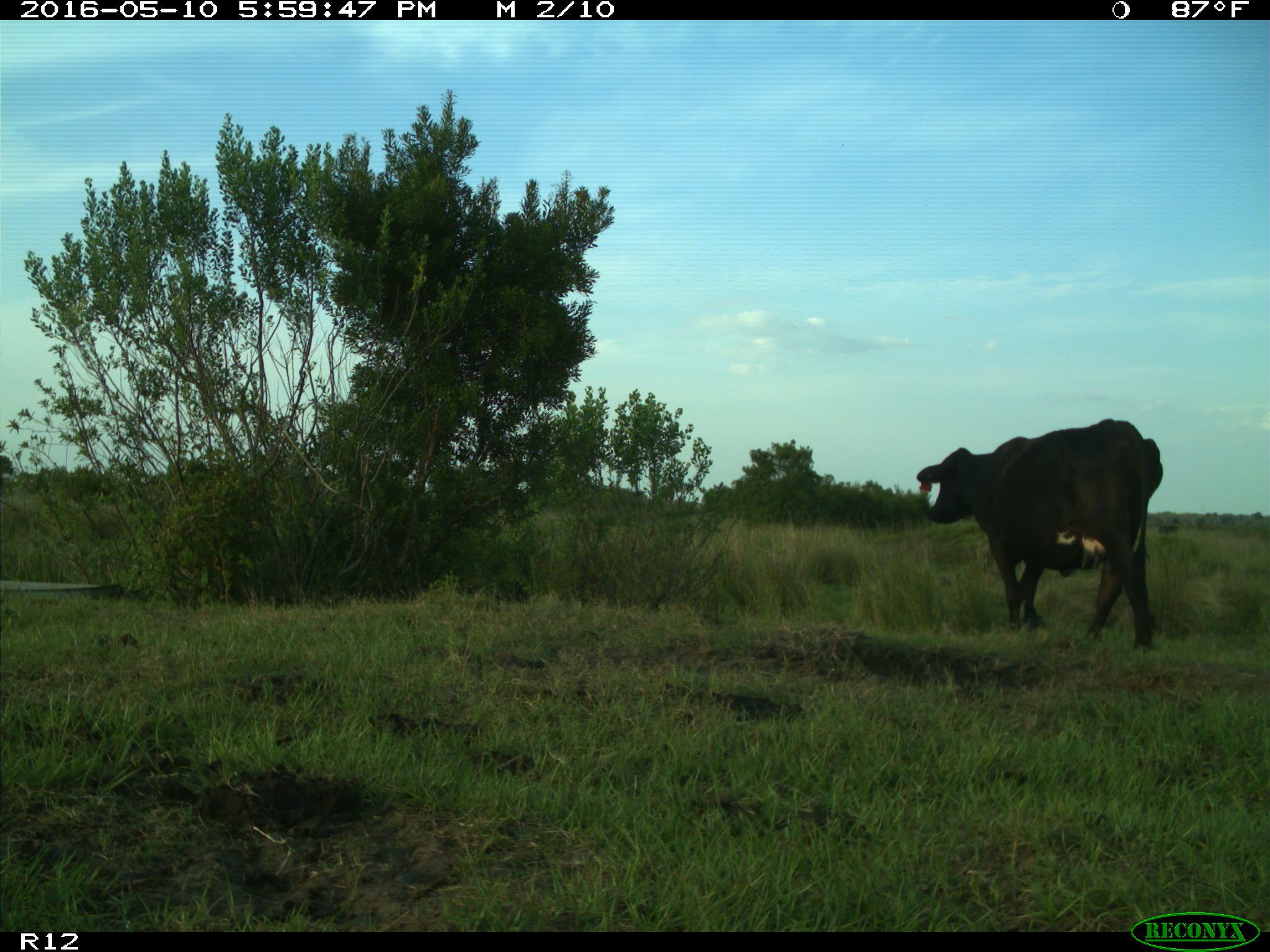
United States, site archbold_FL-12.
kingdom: Animalia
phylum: Chordata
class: Mammalia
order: Artiodactyla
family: Bovidae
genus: Bos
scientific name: Bos taurus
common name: domestic cow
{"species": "Bos taurus (domestic cow)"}